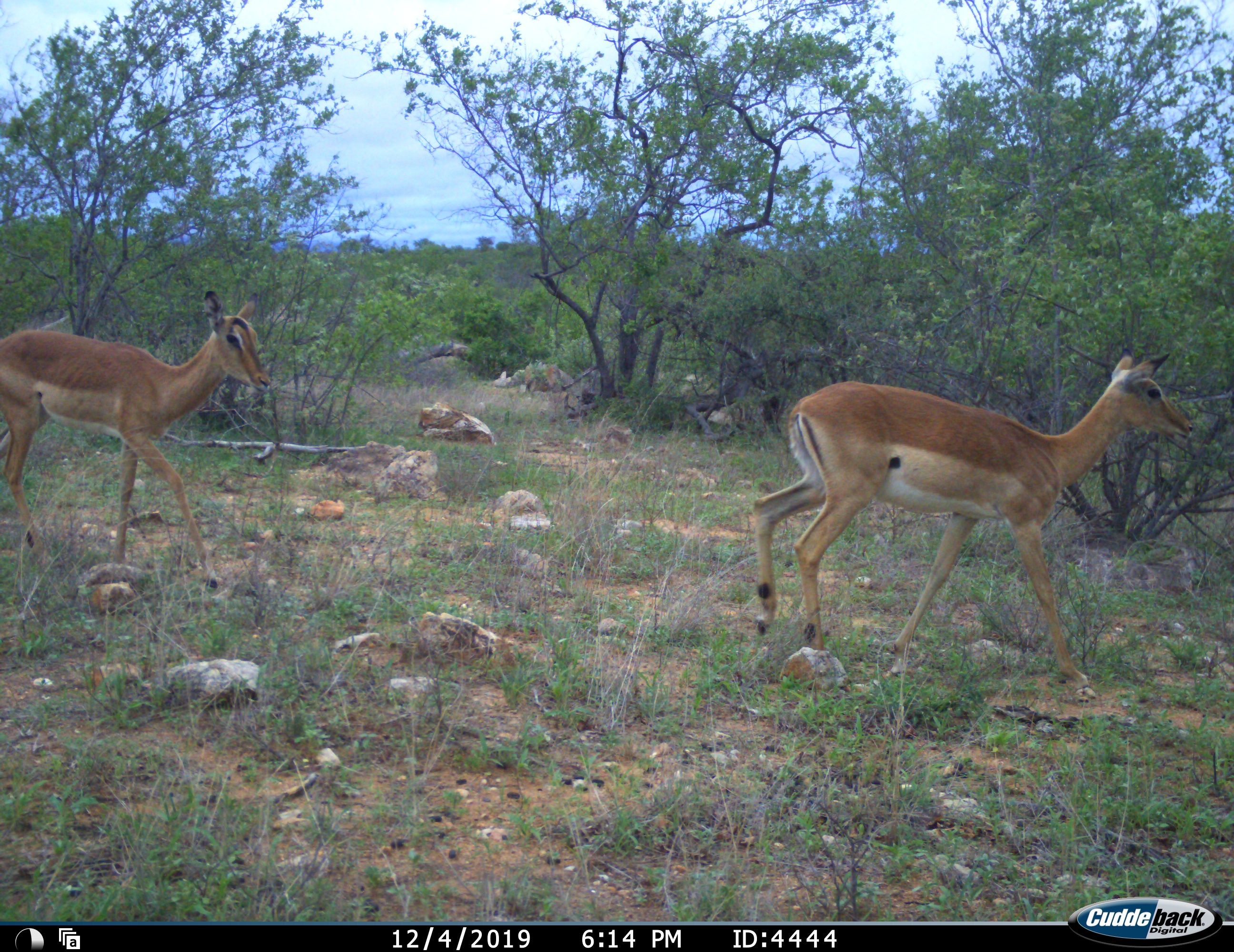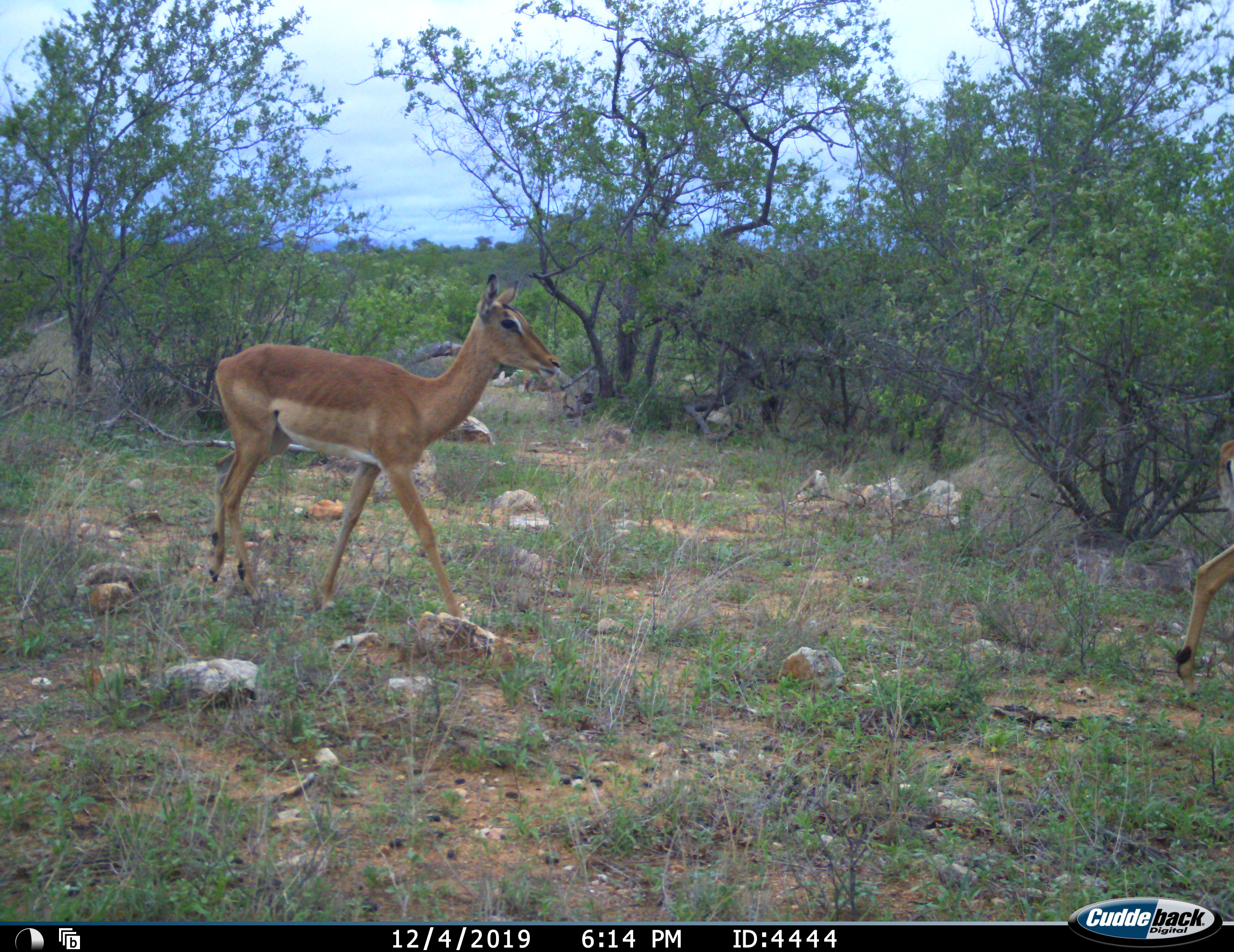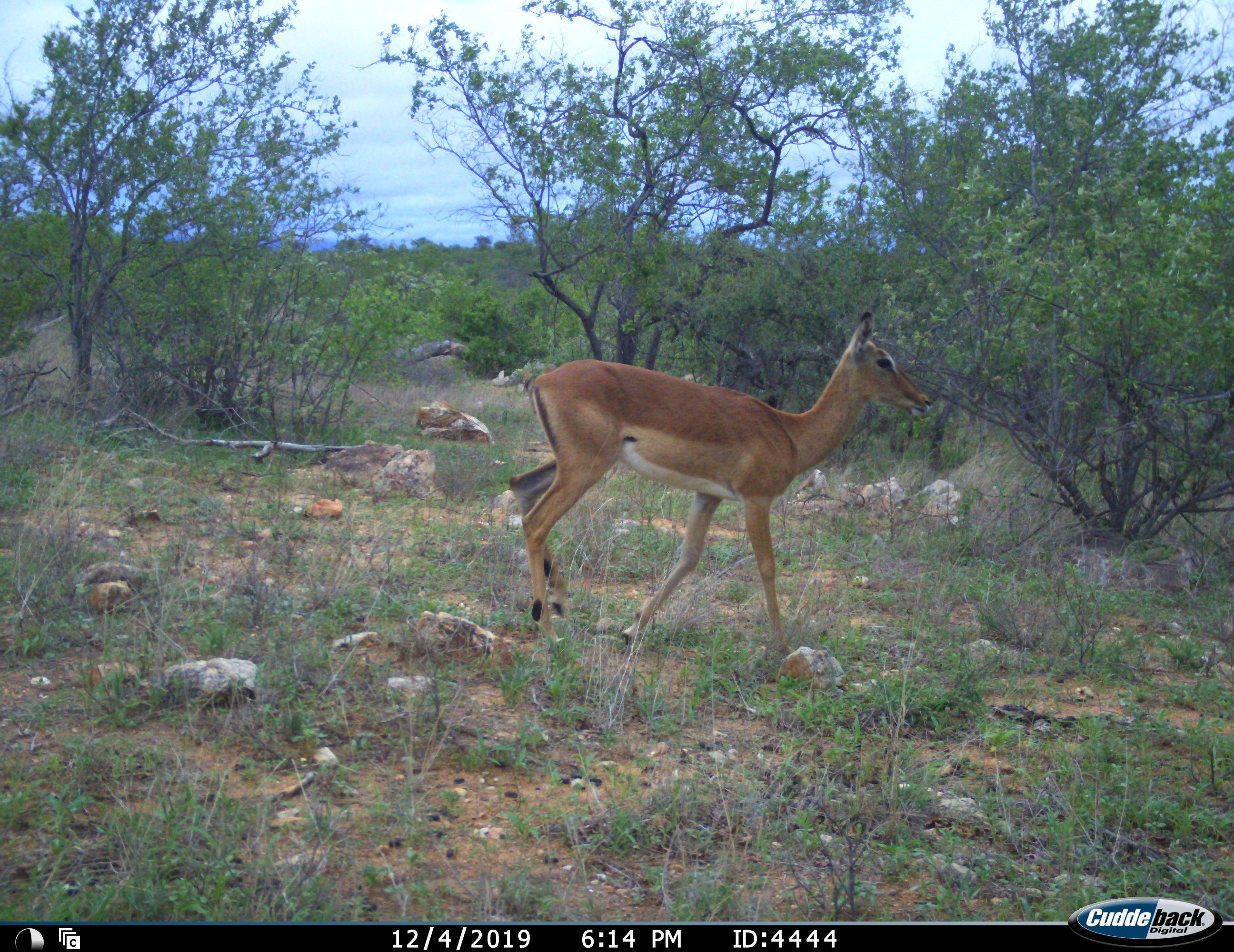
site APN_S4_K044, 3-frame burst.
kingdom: Animalia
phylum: Chordata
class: Mammalia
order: Artiodactyla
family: Bovidae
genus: Aepyceros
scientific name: Aepyceros melampus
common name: impala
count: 2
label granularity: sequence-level